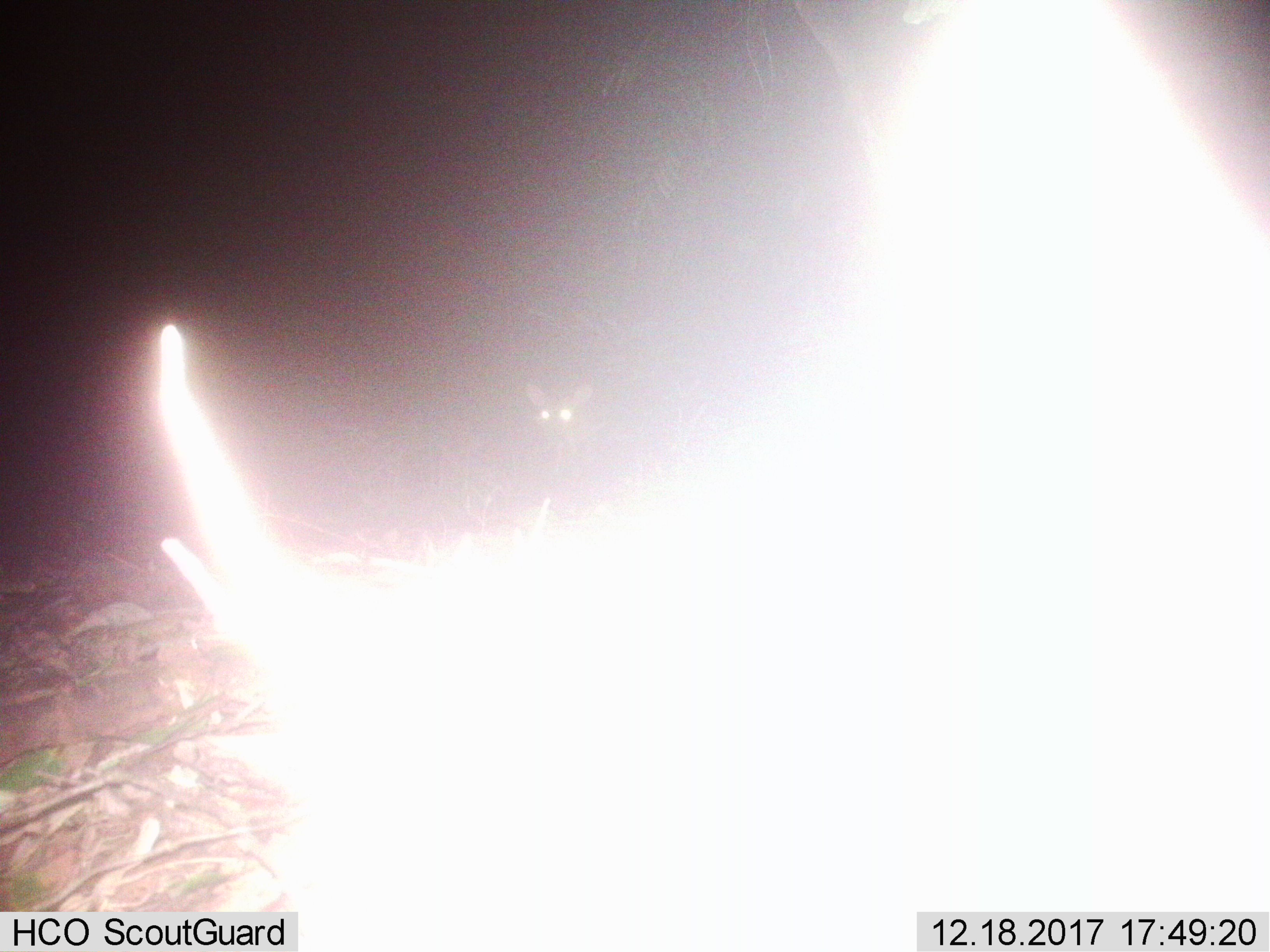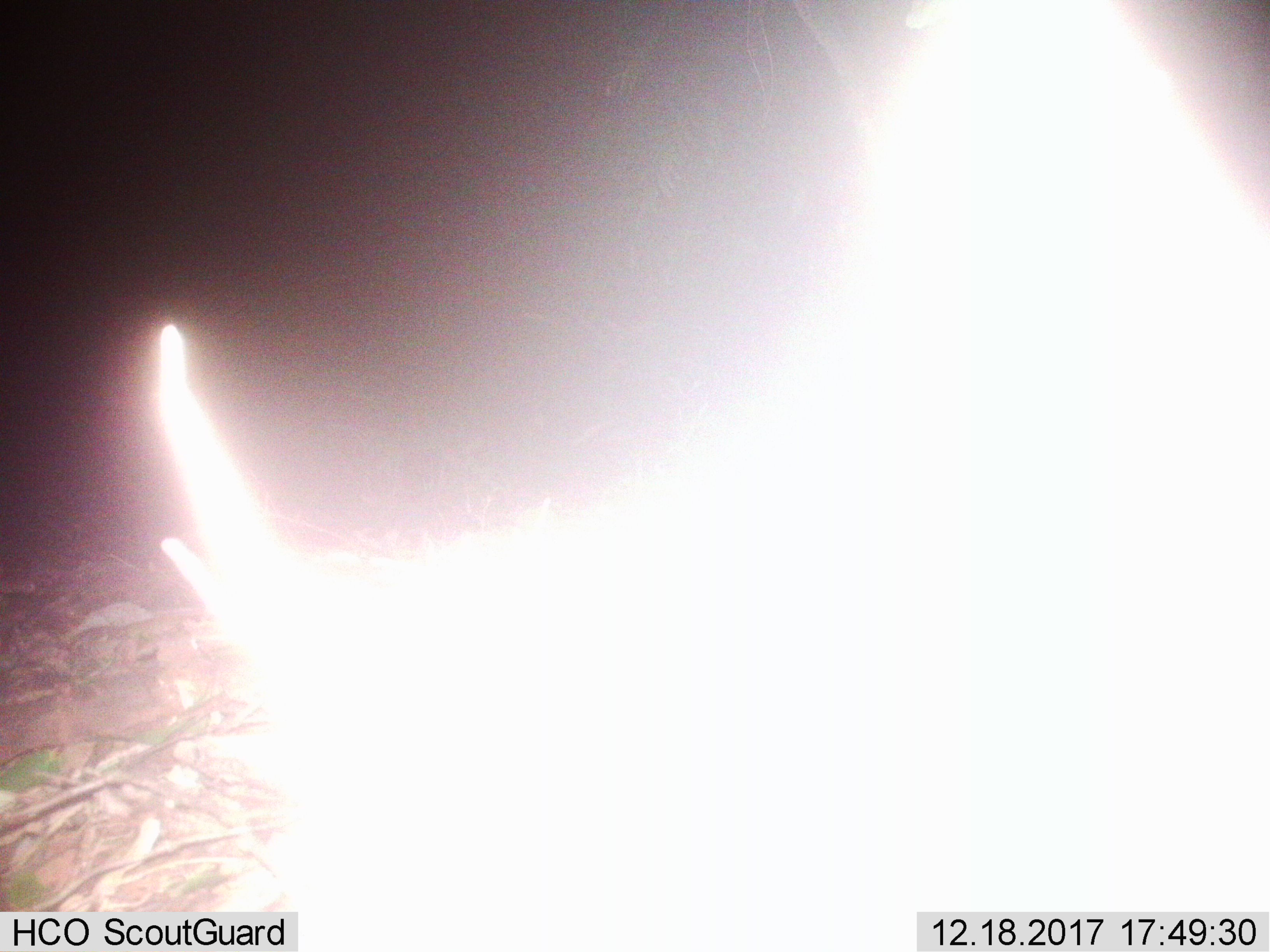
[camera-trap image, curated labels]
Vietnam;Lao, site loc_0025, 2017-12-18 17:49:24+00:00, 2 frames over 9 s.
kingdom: Animalia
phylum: Chordata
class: Mammalia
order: Artiodactyla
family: Cervidae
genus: Muntiacus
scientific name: Muntiacus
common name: muntjacs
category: unidentified muntjac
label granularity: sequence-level